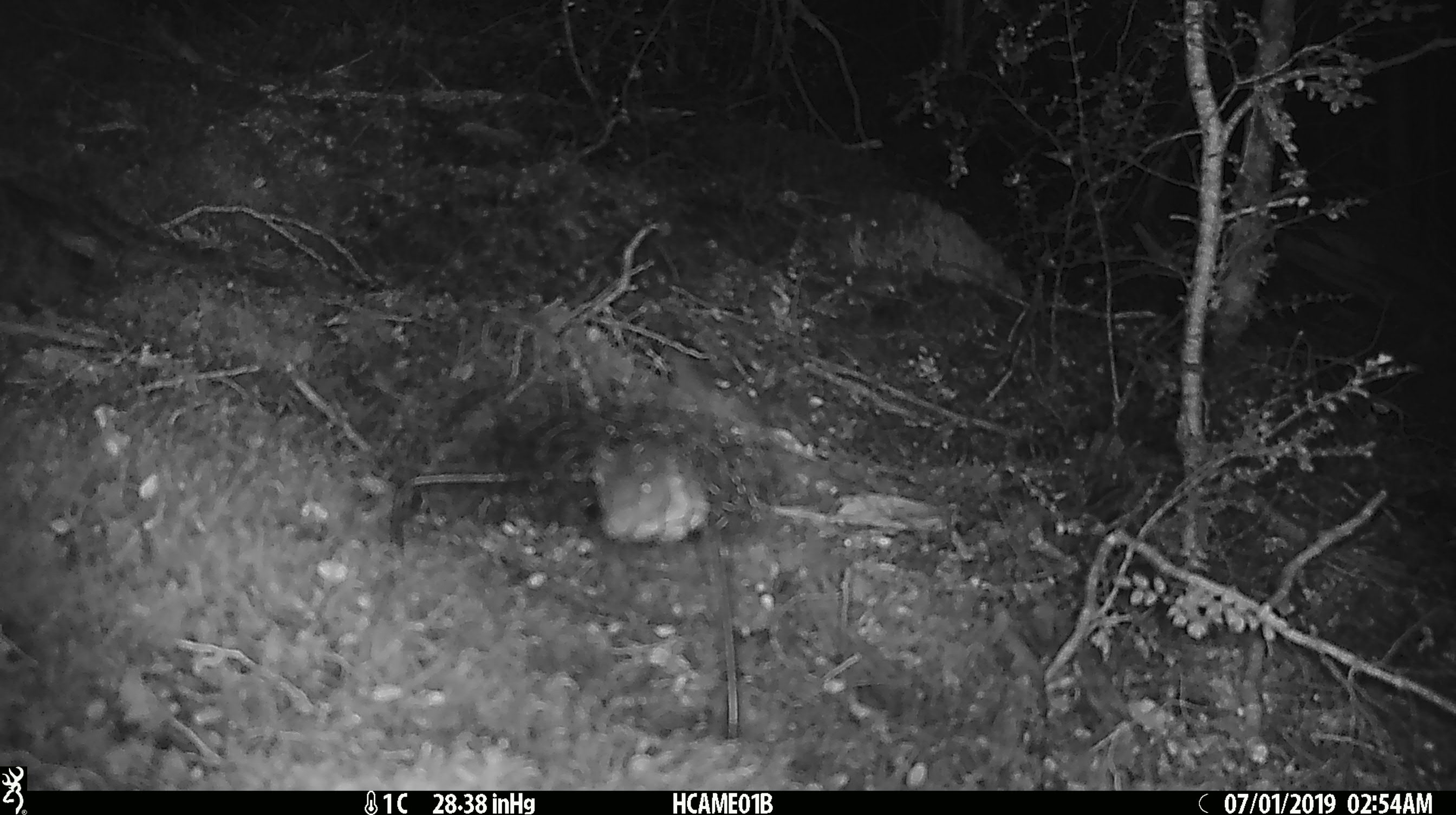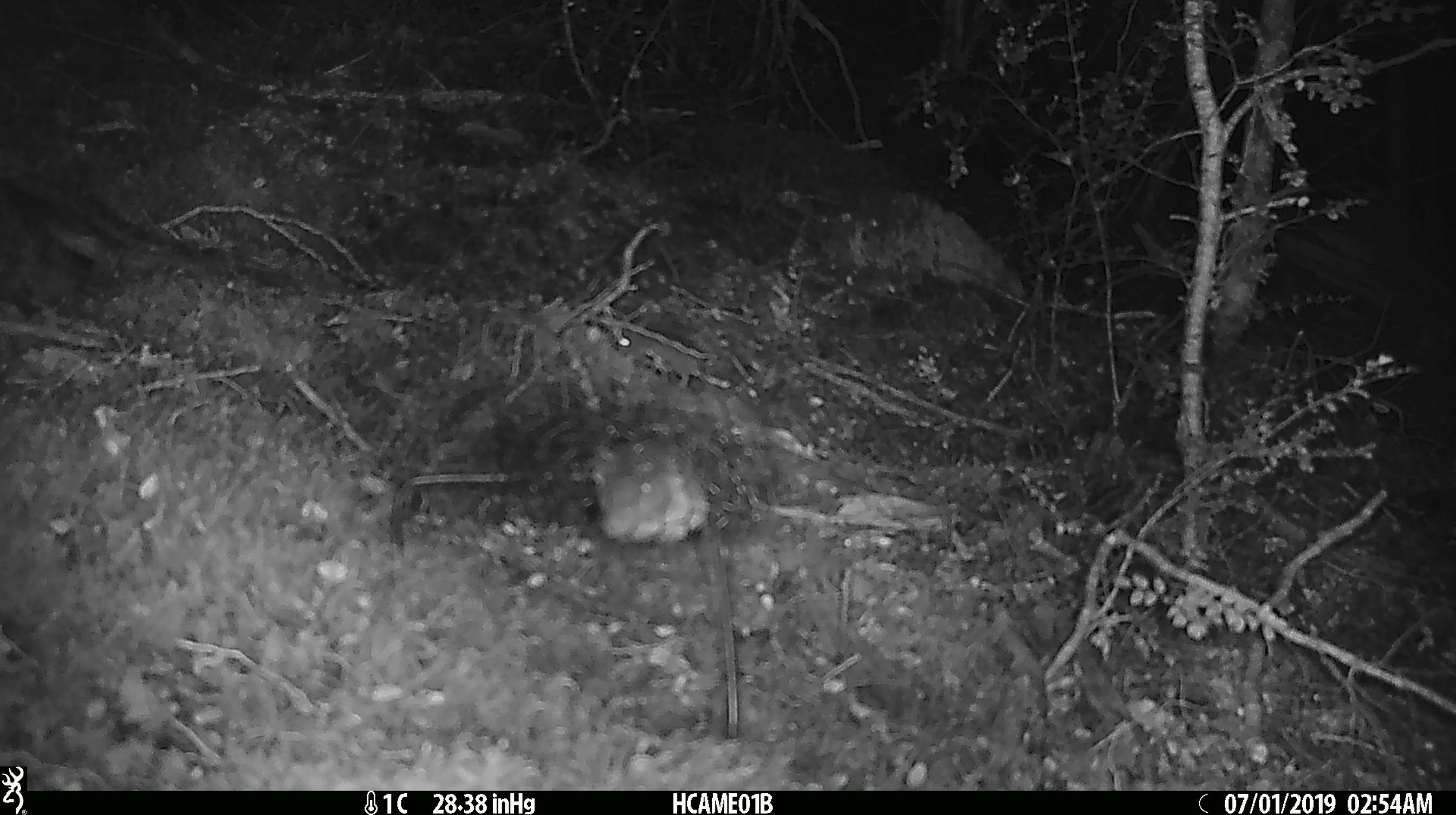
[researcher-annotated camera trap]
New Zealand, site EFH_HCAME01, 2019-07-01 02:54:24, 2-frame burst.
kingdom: Animalia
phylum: Chordata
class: Mammalia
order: Rodentia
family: Muridae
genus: Mus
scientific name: Mus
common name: mouse